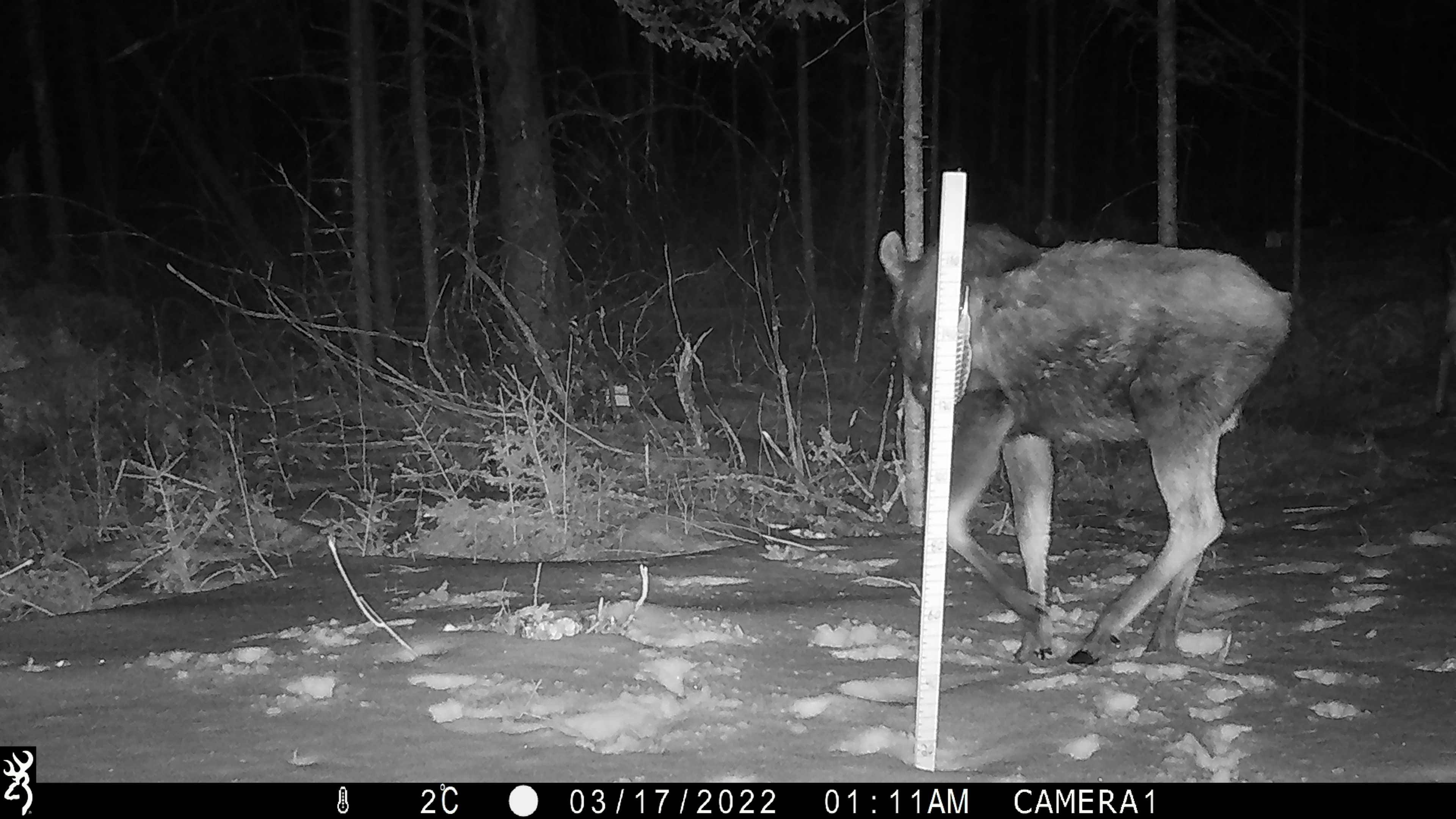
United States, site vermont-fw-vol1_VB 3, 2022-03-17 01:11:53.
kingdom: Animalia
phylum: Chordata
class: Mammalia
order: Artiodactyla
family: Cervidae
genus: Alces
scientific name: Alces alces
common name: moose